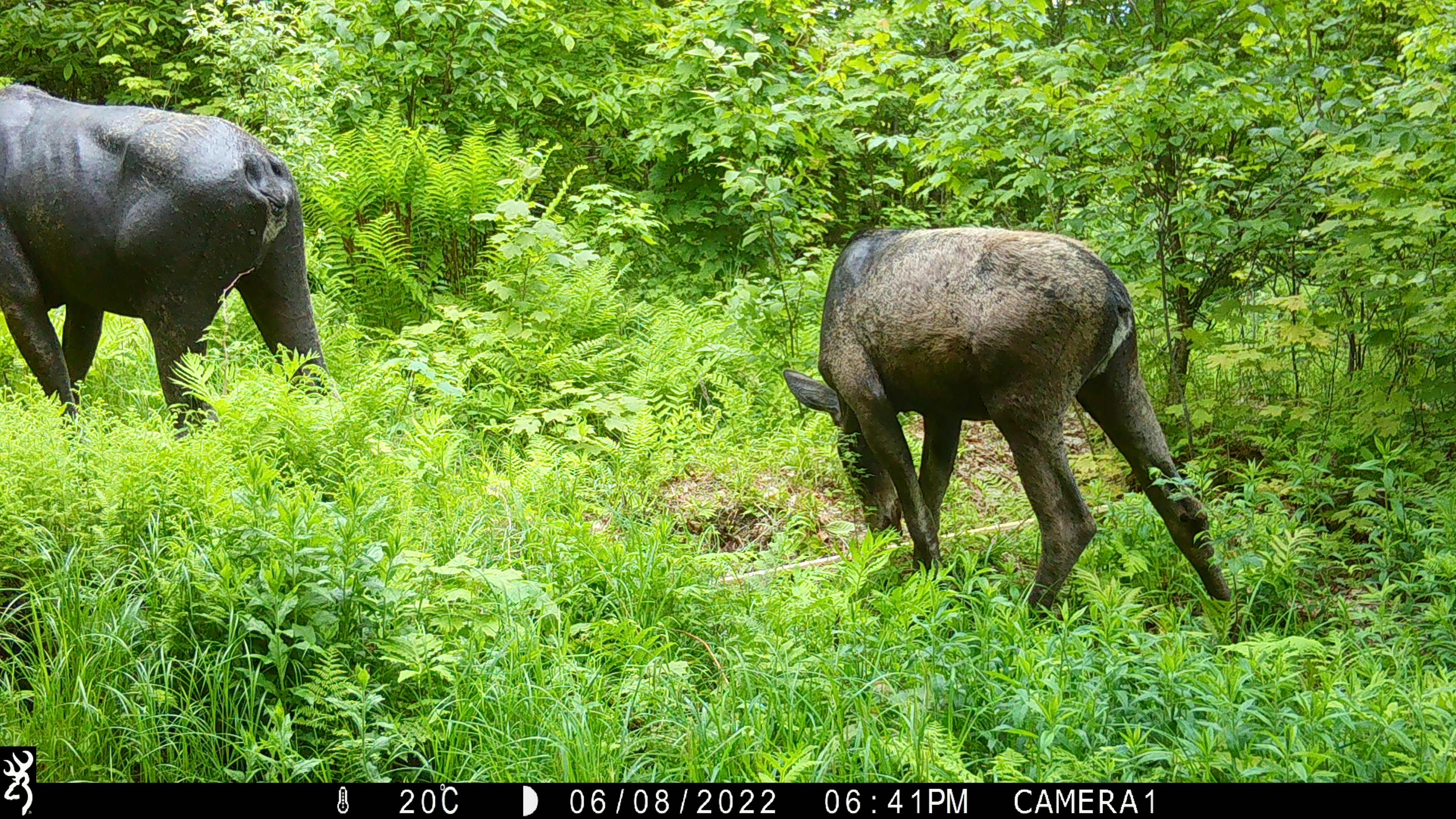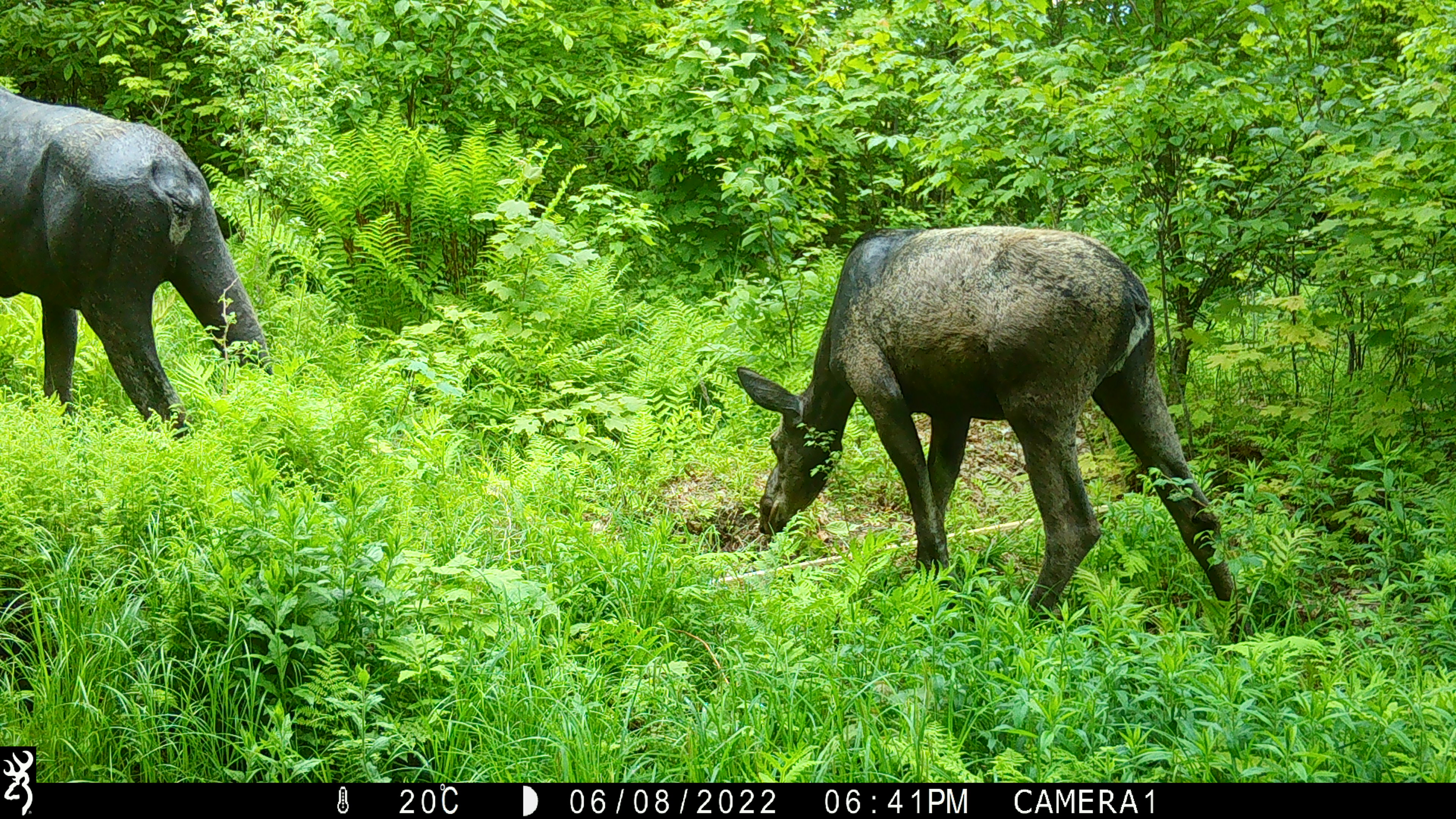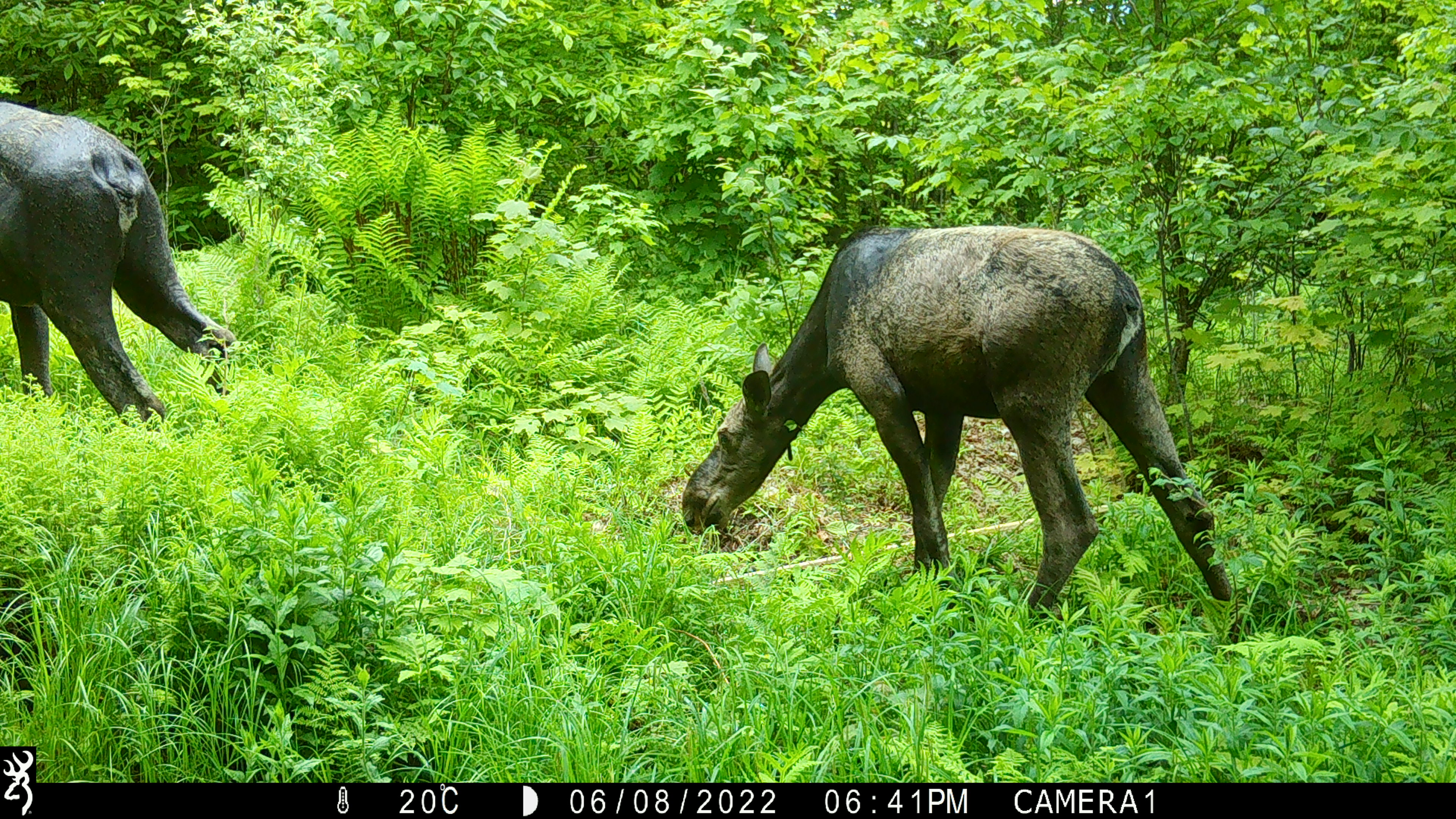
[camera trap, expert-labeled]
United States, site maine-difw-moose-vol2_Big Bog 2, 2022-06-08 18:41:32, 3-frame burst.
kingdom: Animalia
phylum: Chordata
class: Mammalia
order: Artiodactyla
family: Cervidae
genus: Alces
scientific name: Alces alces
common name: moose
Moose (Alces alces).